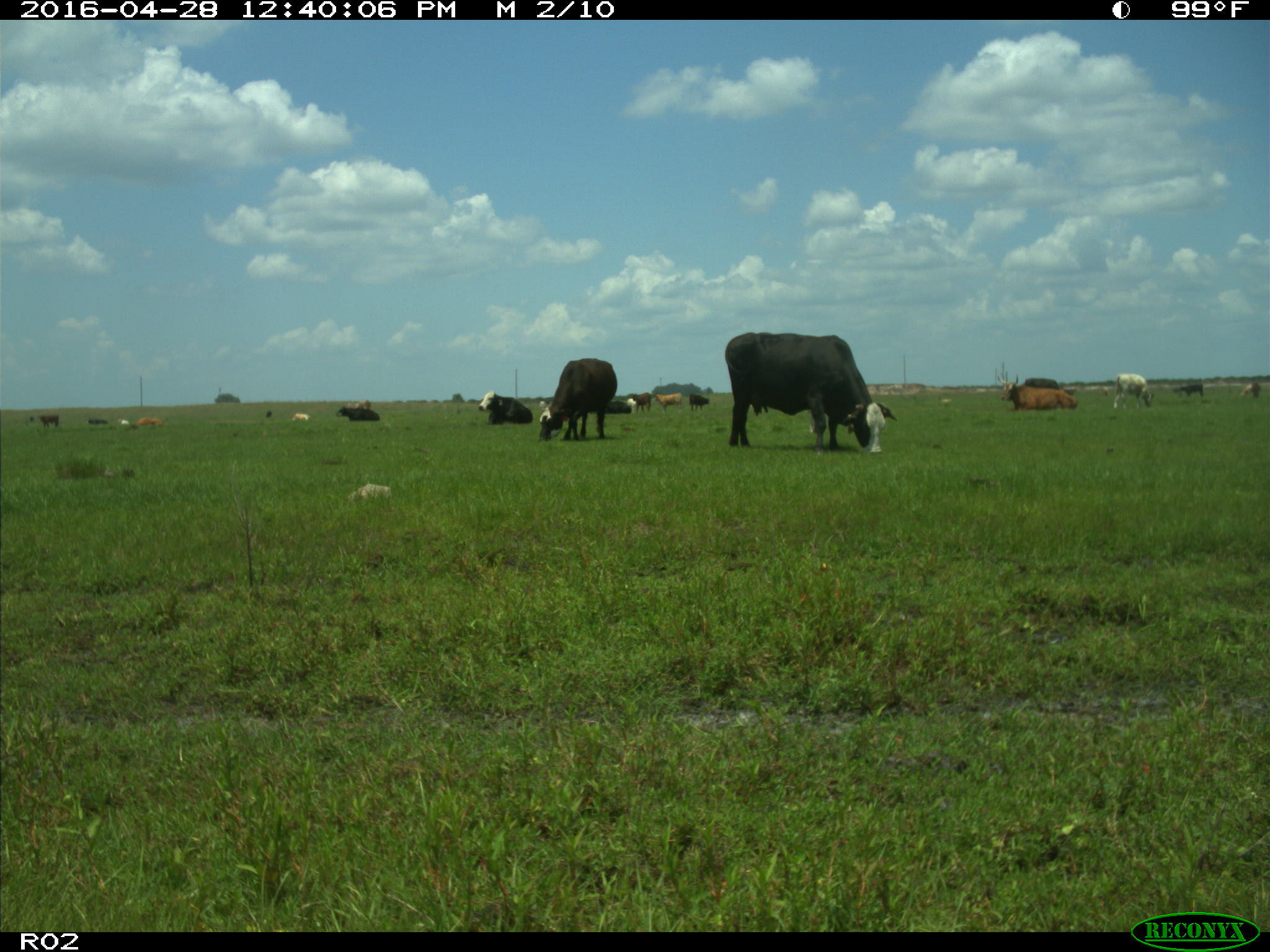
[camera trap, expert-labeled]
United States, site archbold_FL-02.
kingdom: Animalia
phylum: Chordata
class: Mammalia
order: Artiodactyla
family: Bovidae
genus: Bos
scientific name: Bos taurus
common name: domestic cow